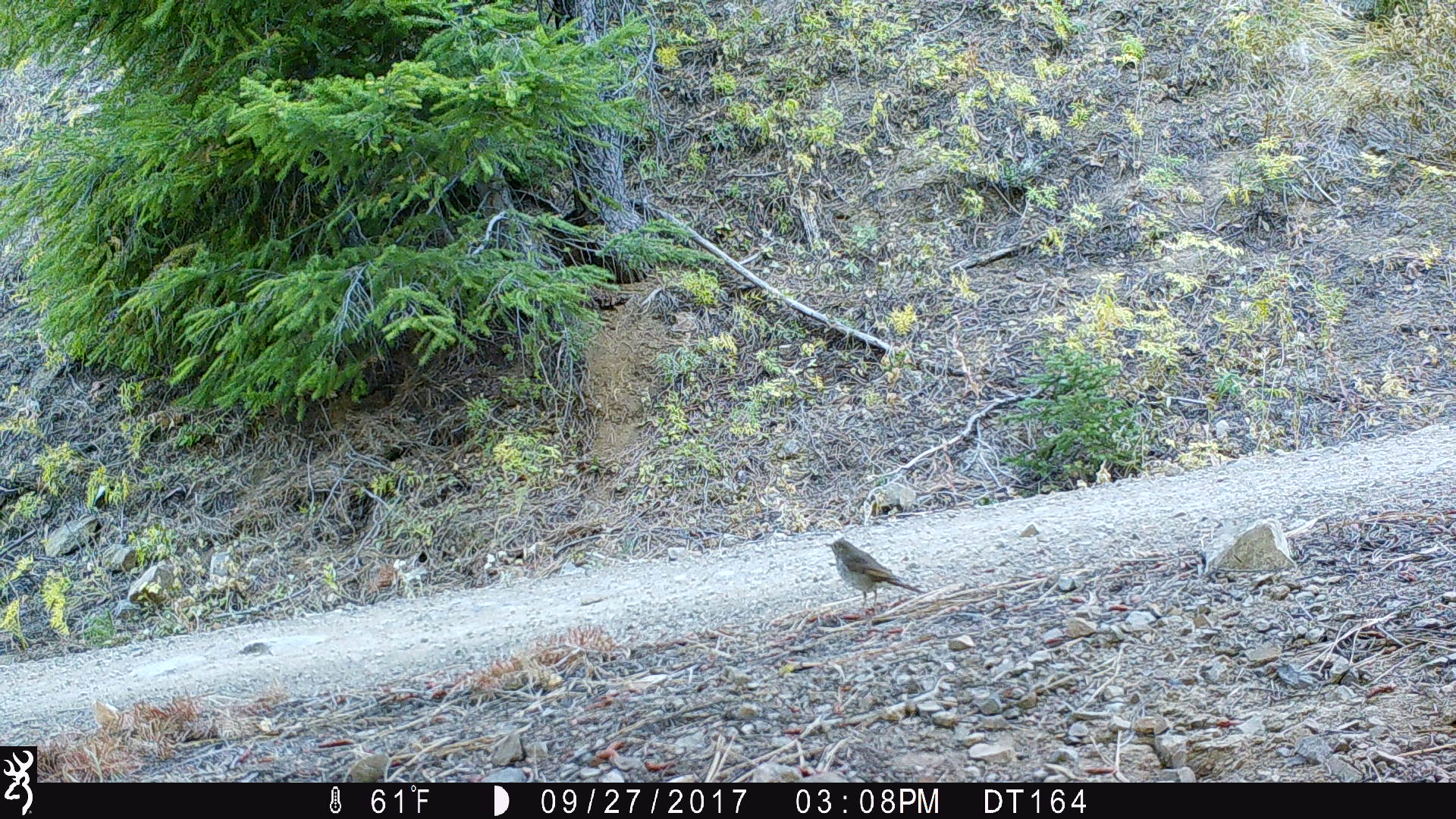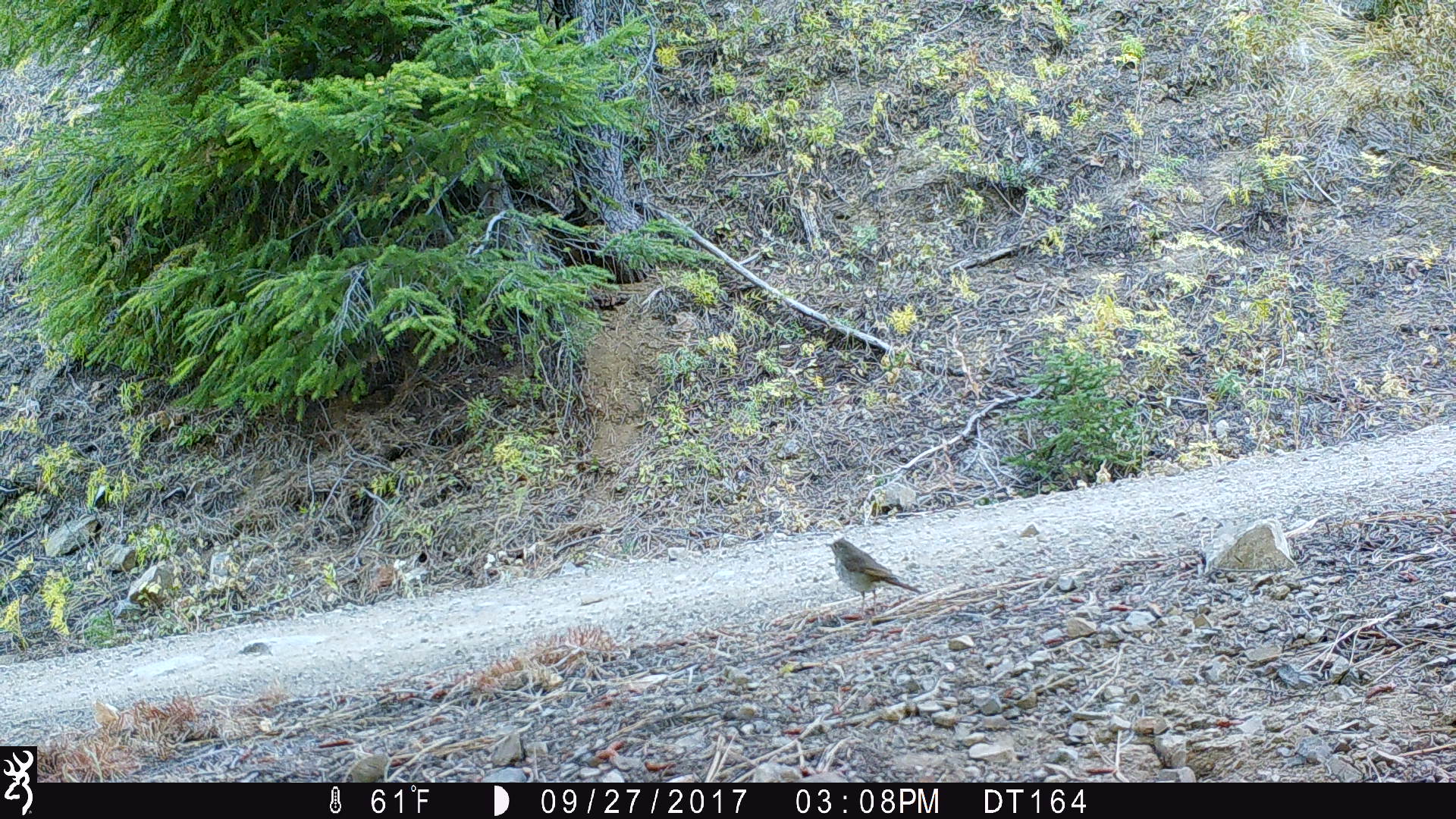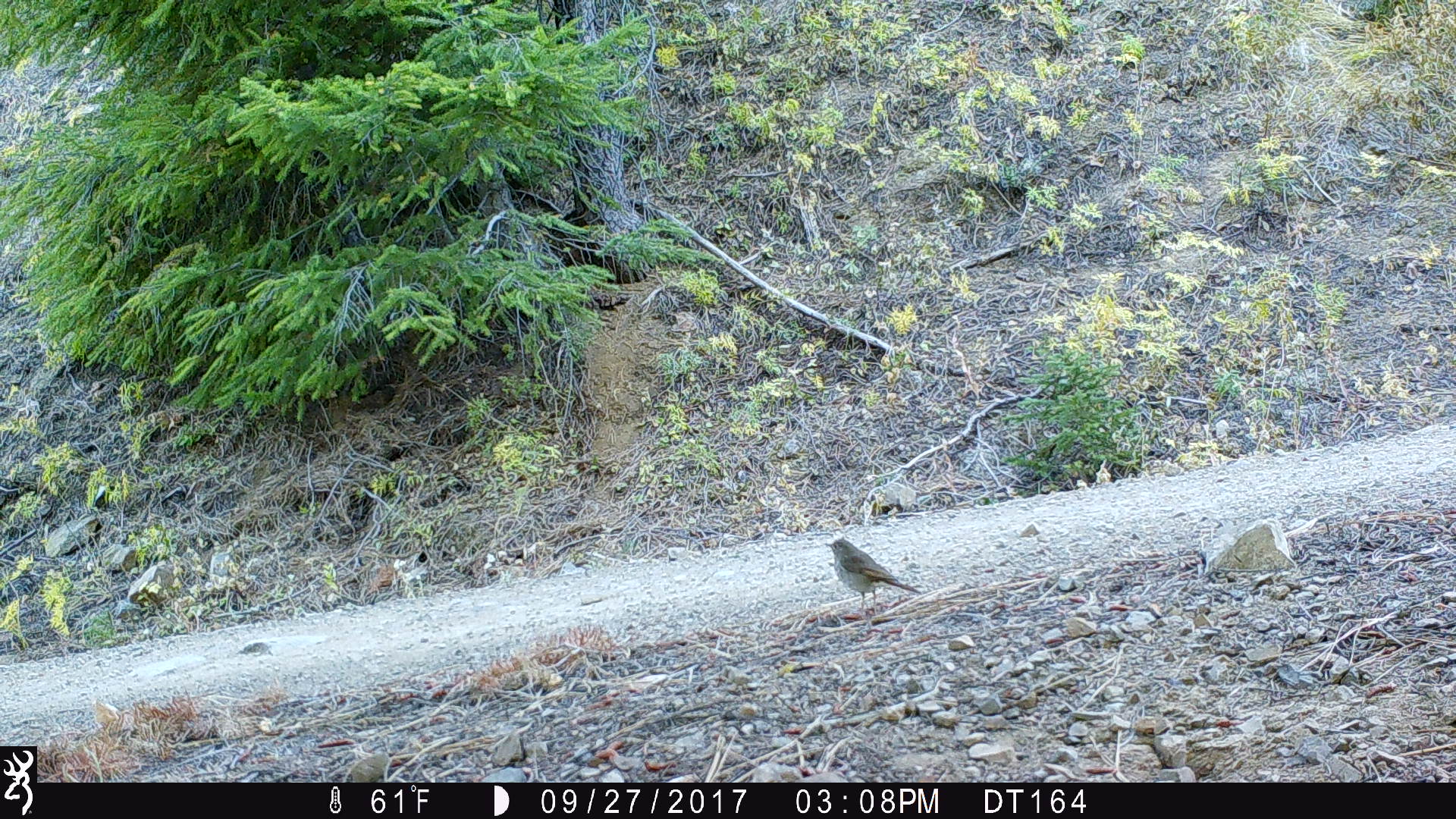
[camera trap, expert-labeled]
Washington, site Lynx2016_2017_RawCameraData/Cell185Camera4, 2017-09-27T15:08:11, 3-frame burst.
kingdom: Animalia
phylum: Chordata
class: Aves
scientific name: Aves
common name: birds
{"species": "Aves (birds)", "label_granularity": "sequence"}